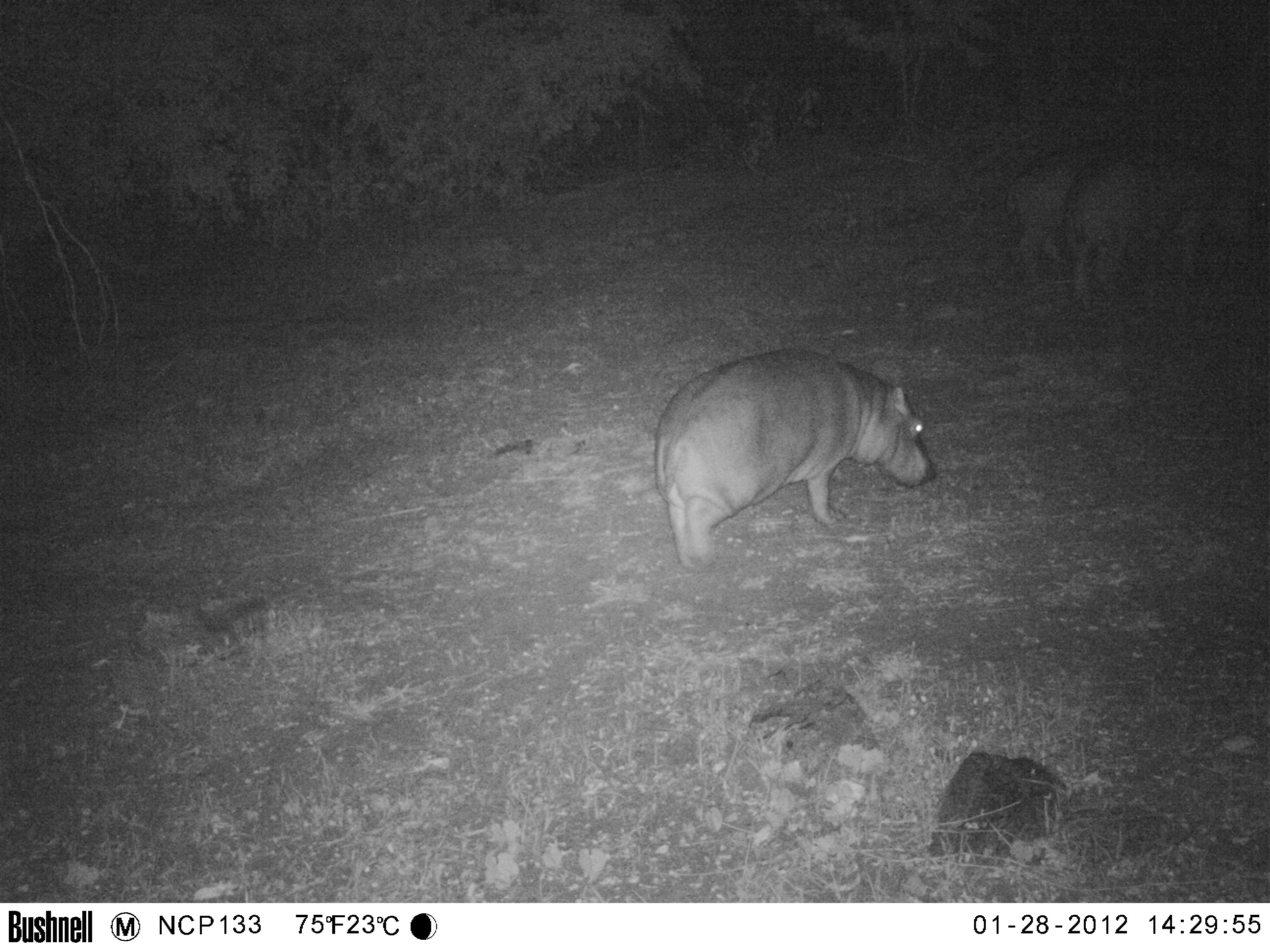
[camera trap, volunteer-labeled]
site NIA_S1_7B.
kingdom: Animalia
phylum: Chordata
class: Mammalia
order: Artiodactyla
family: Hippopotamidae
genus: Hippopotamus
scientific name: Hippopotamus amphibius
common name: hippopotamus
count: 3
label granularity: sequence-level